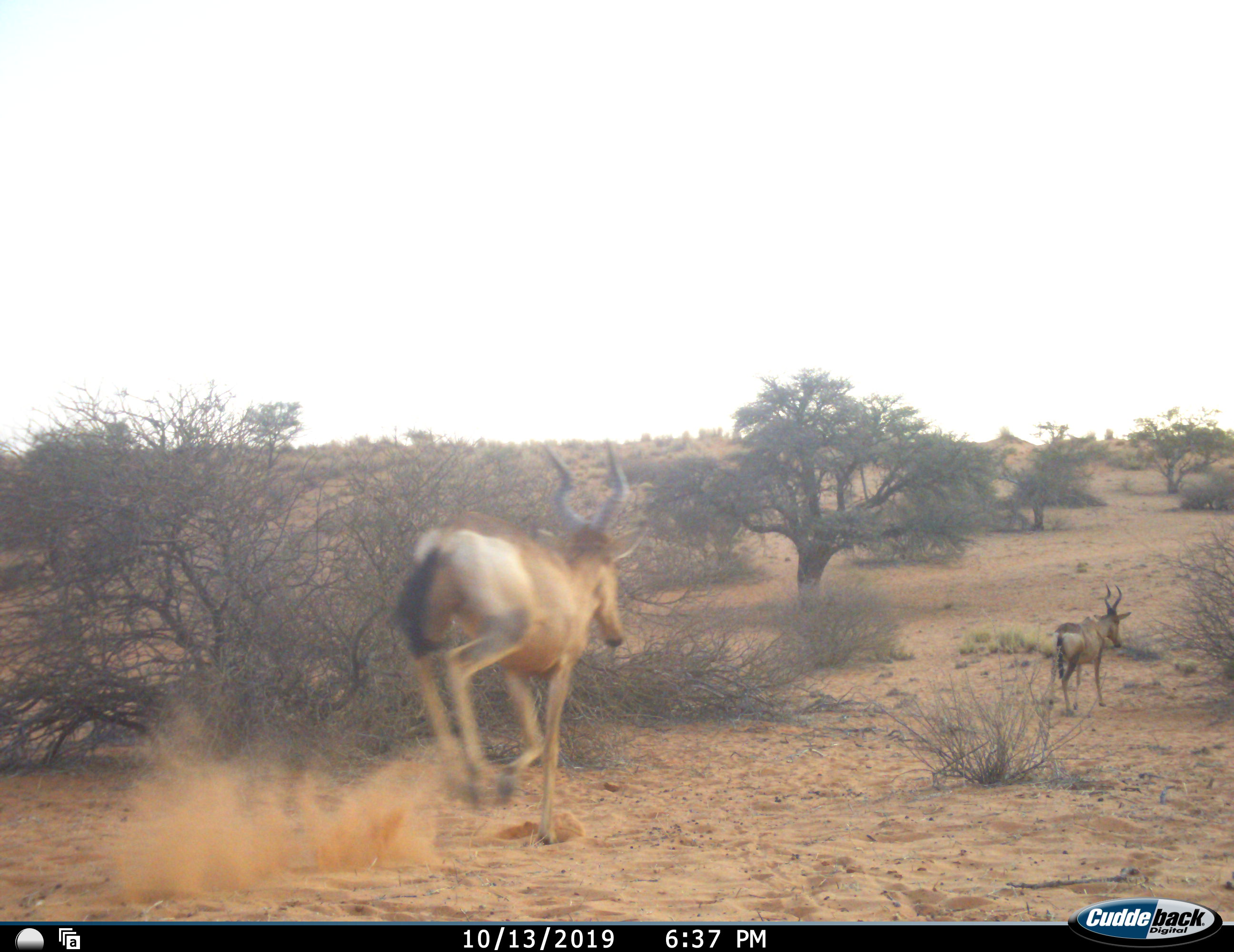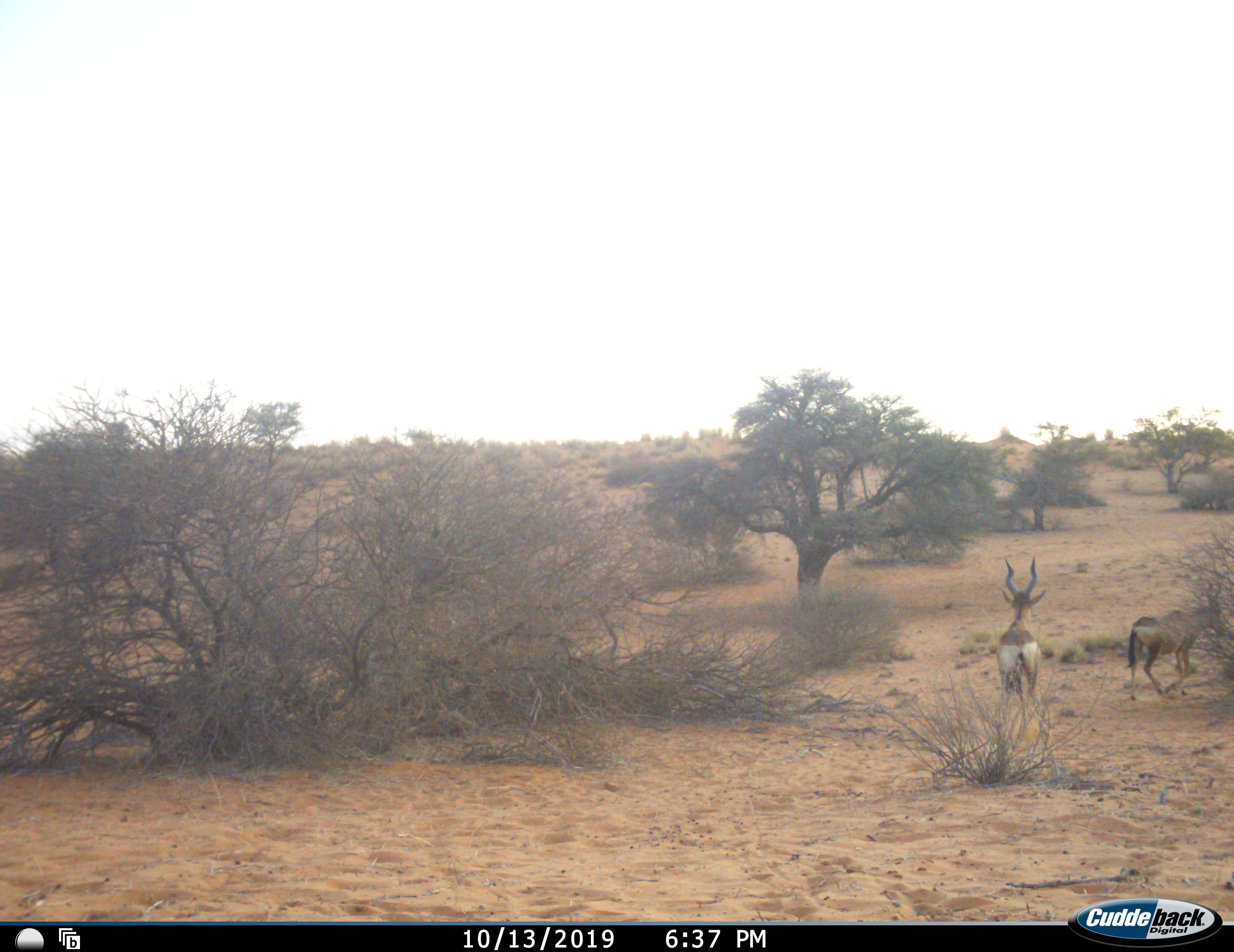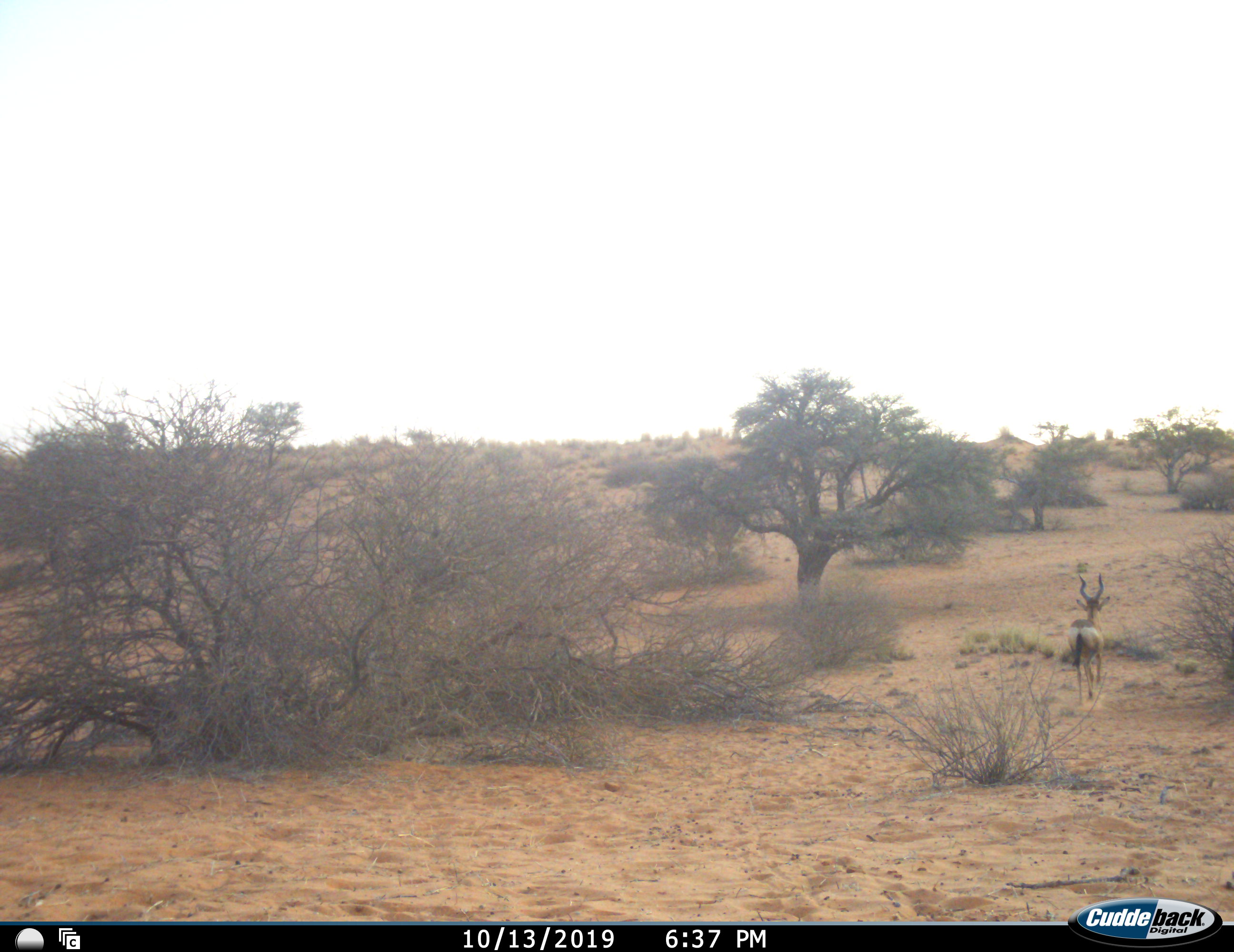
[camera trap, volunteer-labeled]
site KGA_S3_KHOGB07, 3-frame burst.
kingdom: Animalia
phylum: Chordata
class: Mammalia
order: Artiodactyla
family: Bovidae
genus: Alcelaphus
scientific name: Alcelaphus buselaphus caama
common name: red hartebeest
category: hartebeestred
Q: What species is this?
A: Hartebeestred (red hartebeest) (Alcelaphus buselaphus caama).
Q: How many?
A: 2.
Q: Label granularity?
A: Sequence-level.